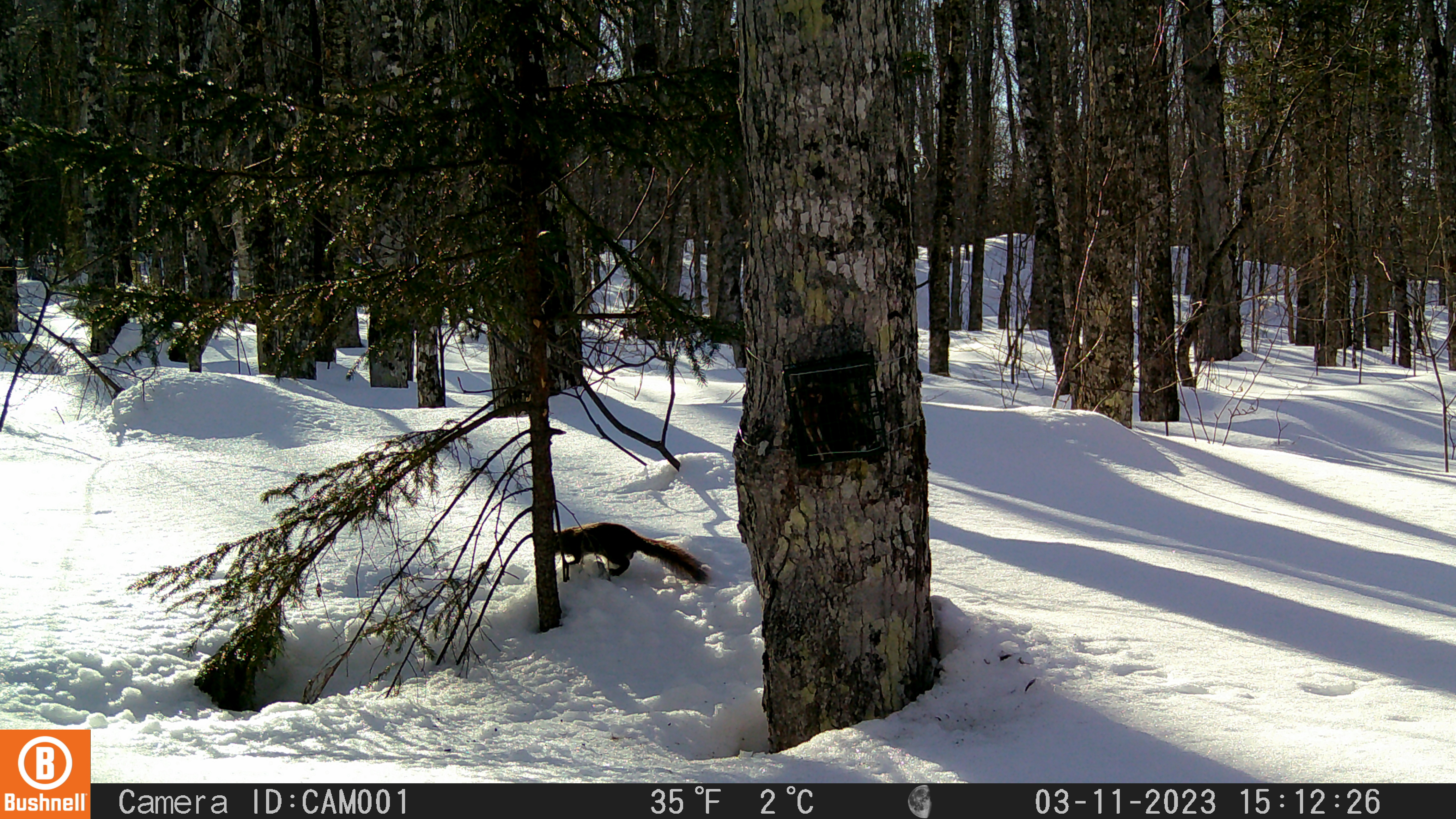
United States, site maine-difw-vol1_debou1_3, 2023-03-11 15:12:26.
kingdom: Animalia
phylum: Chordata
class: Mammalia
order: Rodentia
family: Sciuridae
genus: Tamiasciurus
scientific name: Tamiasciurus hudsonicus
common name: red squirrel